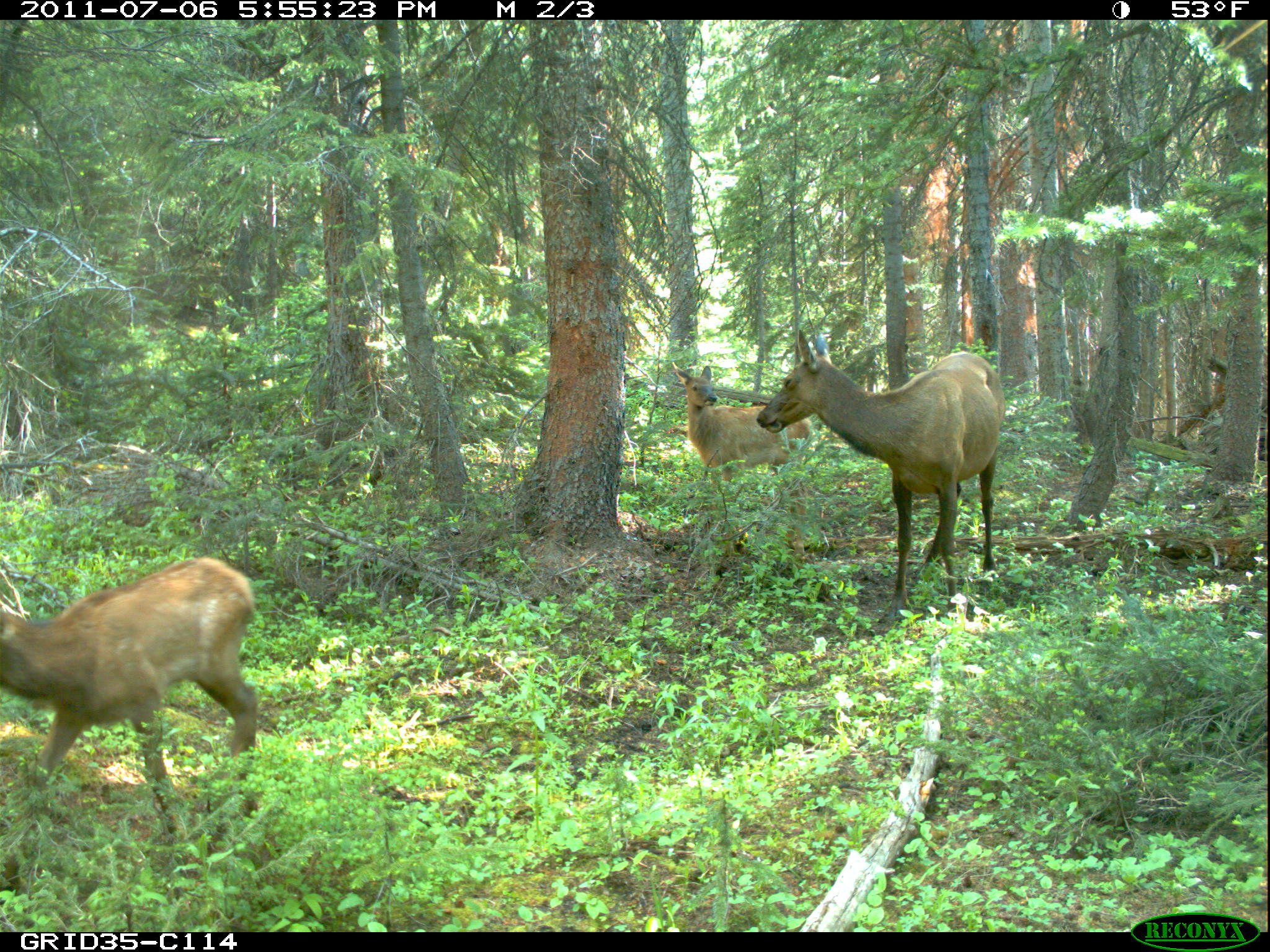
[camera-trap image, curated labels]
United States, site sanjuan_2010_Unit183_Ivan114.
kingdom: Animalia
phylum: Chordata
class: Mammalia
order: Artiodactyla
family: Cervidae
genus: Cervus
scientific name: Cervus elaphus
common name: red deer